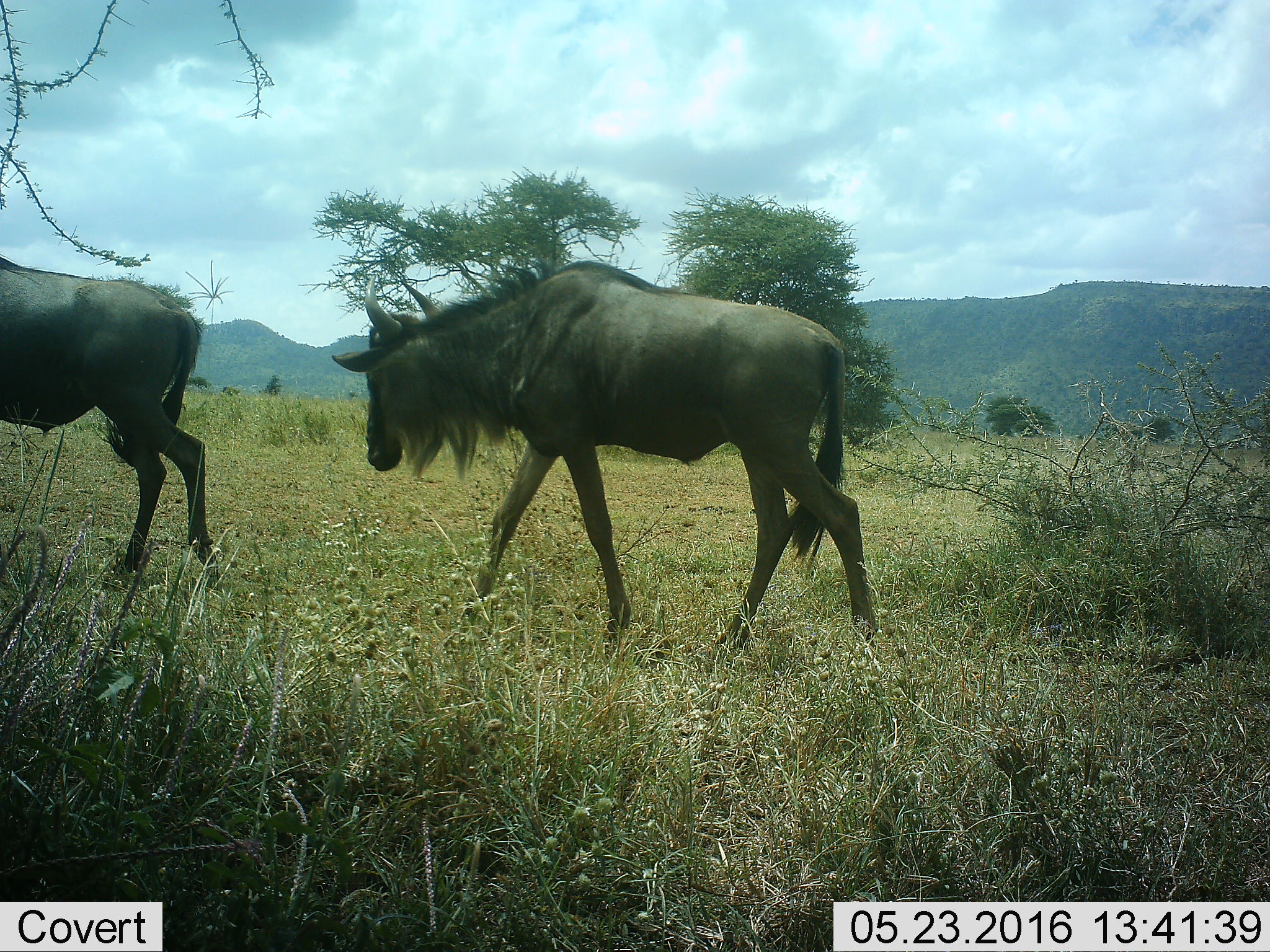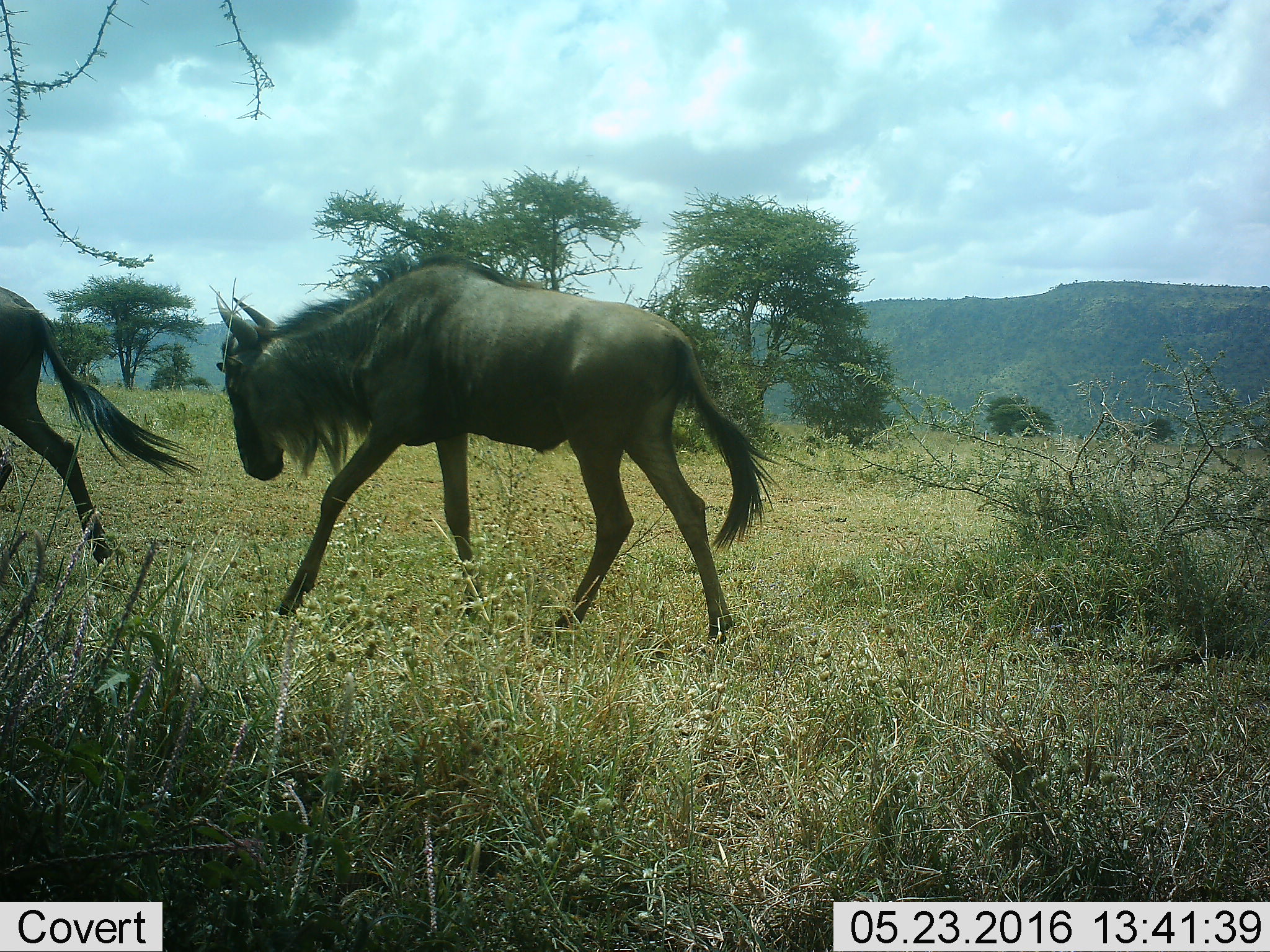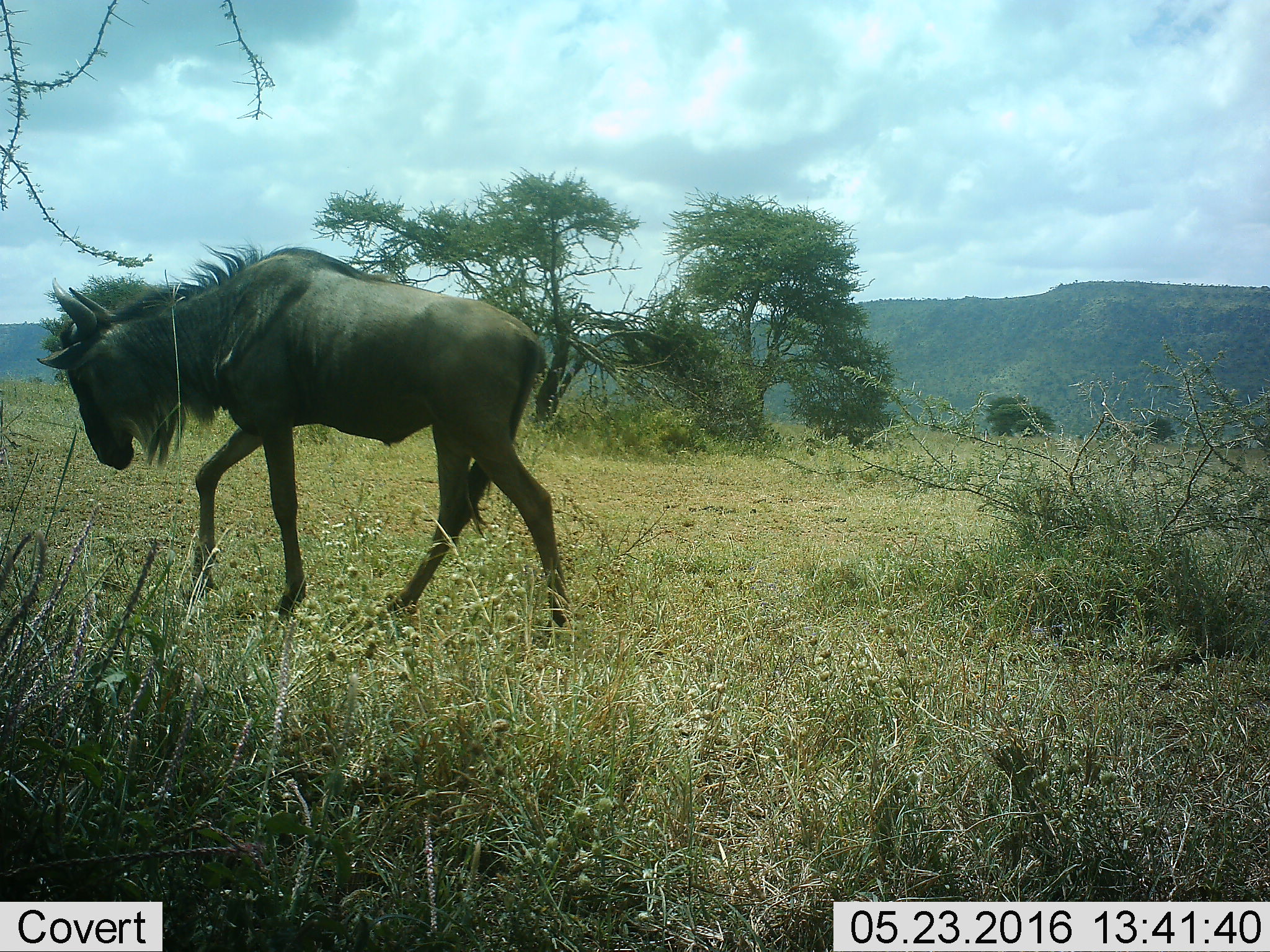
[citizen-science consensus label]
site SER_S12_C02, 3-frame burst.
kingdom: Animalia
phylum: Chordata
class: Mammalia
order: Artiodactyla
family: Bovidae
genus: Connochaetes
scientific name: Connochaetes taurinus taurinus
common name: blue wildebeest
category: wildebeestblue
Wildebeestblue (blue wildebeest) (Connochaetes taurinus taurinus), count 2. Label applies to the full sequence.